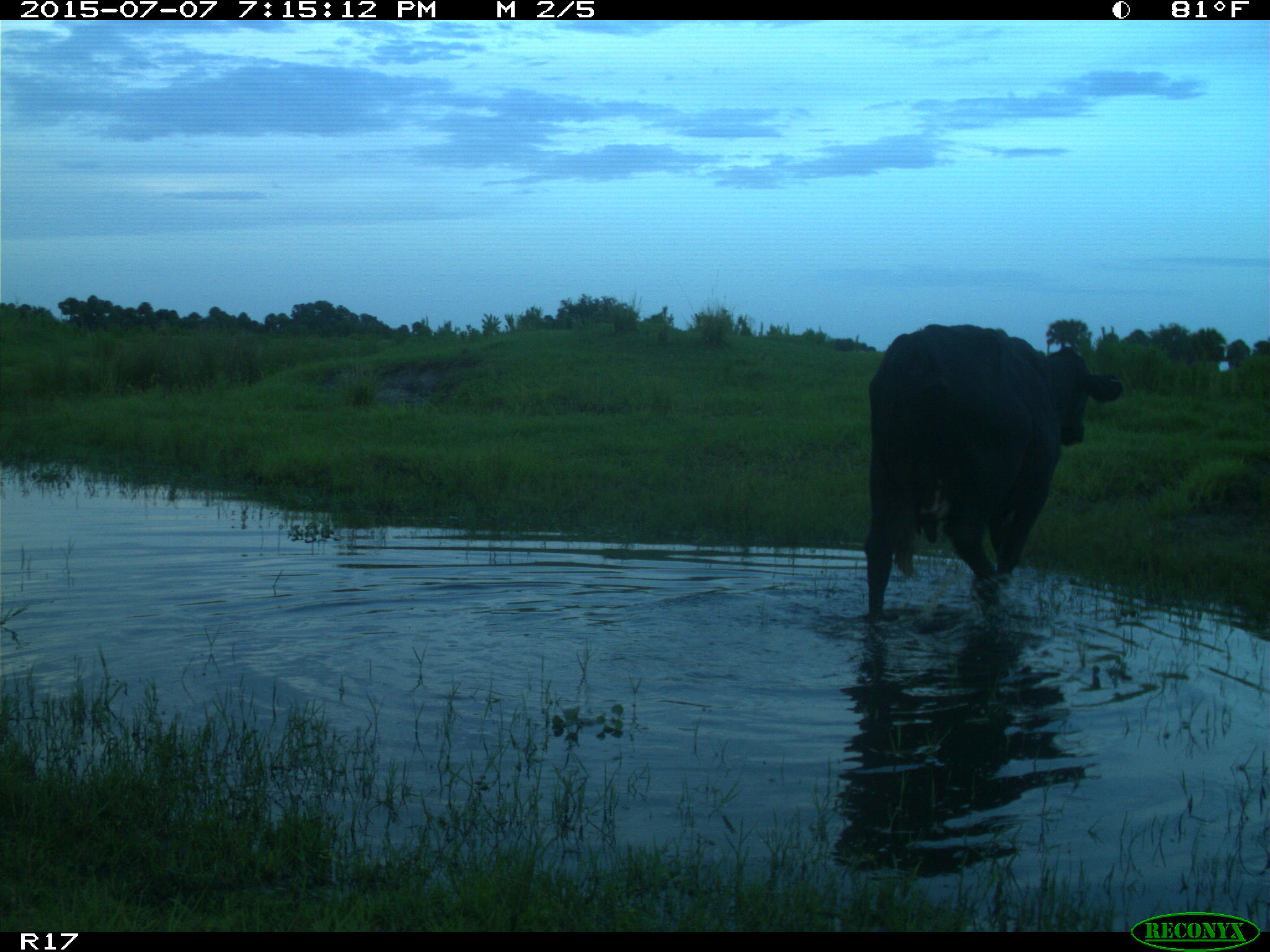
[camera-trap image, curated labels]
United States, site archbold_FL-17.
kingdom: Animalia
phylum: Chordata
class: Mammalia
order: Artiodactyla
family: Bovidae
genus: Bos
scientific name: Bos taurus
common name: domestic cow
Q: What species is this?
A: Bos taurus (domestic cow).